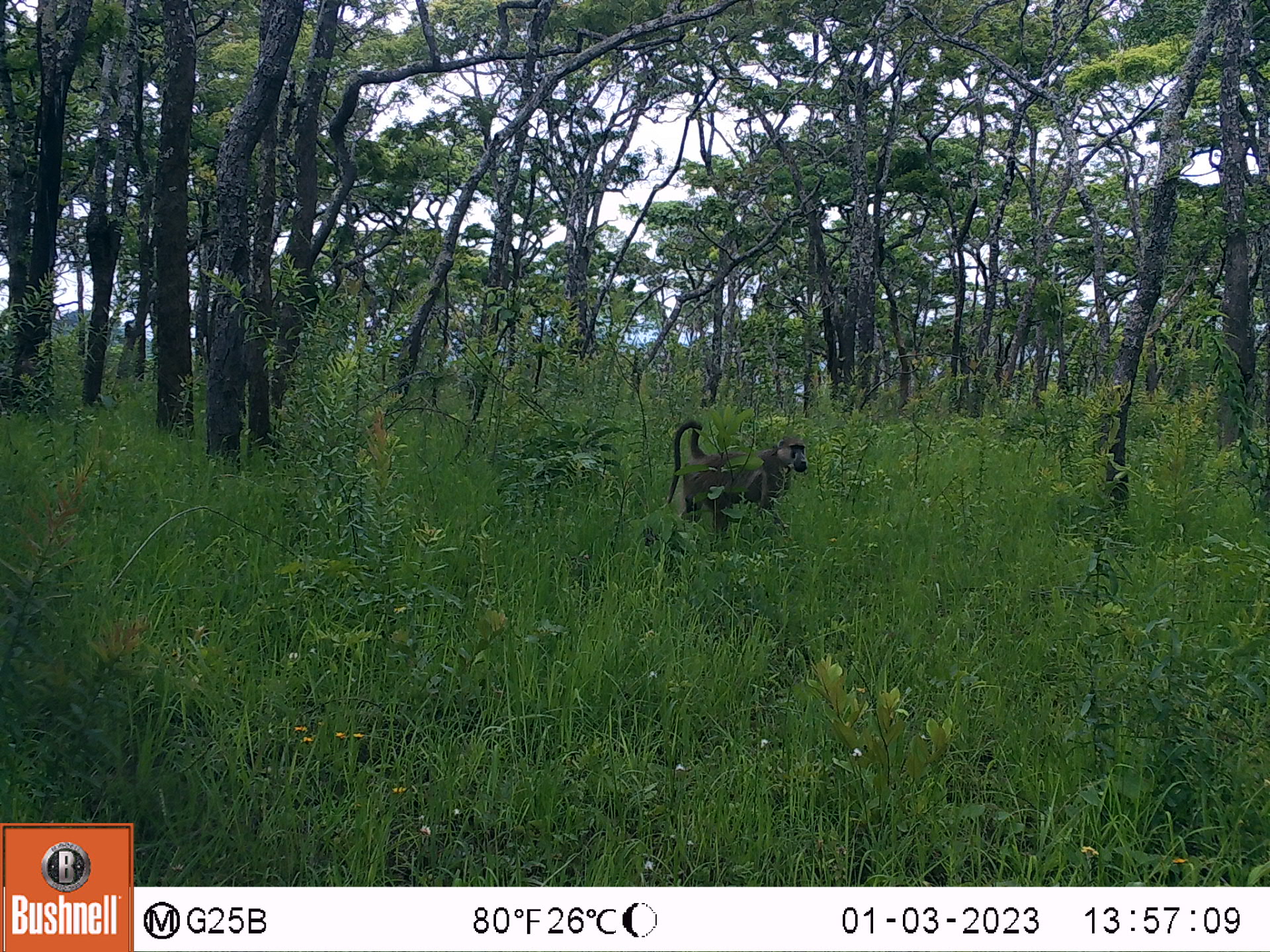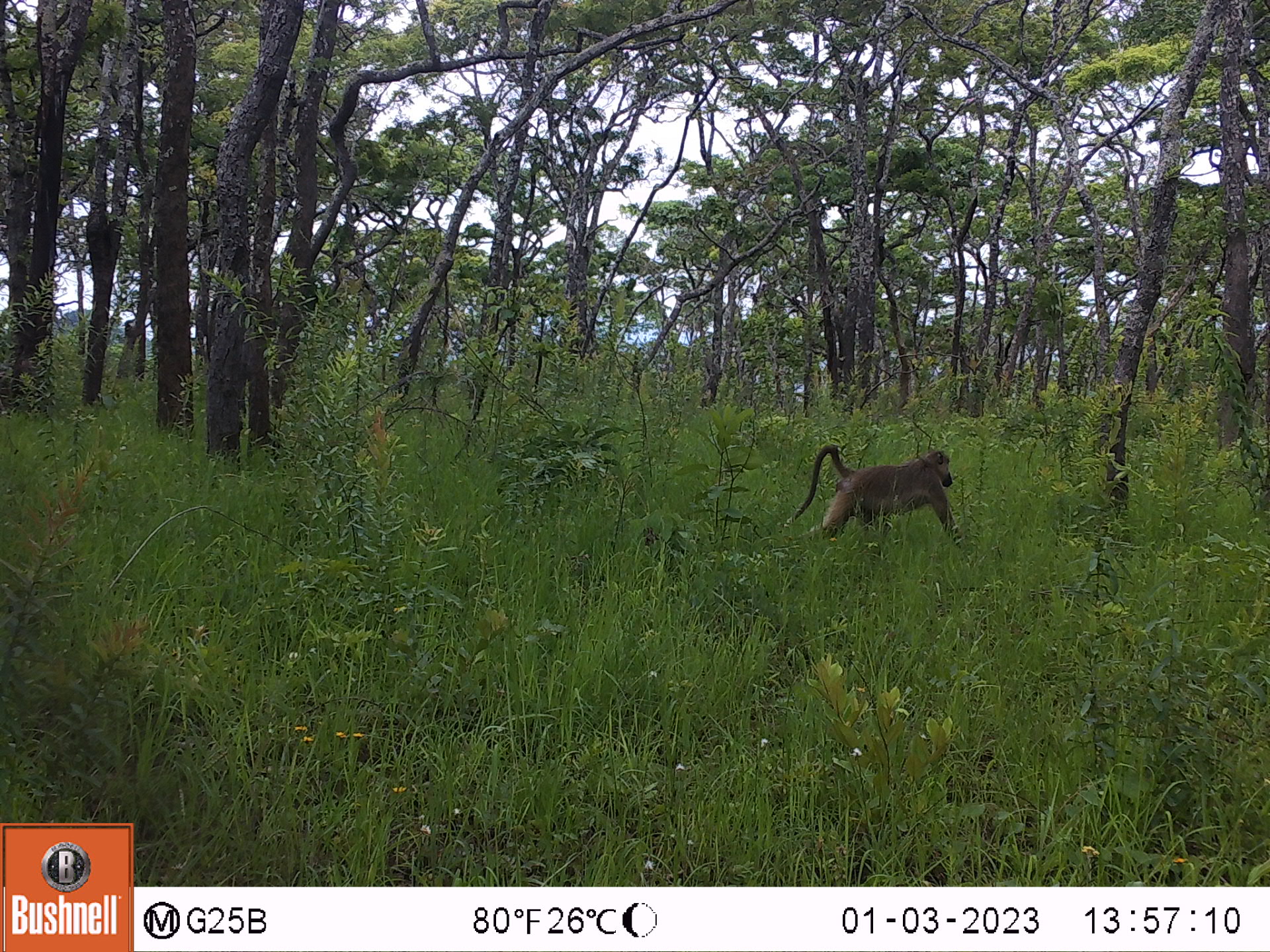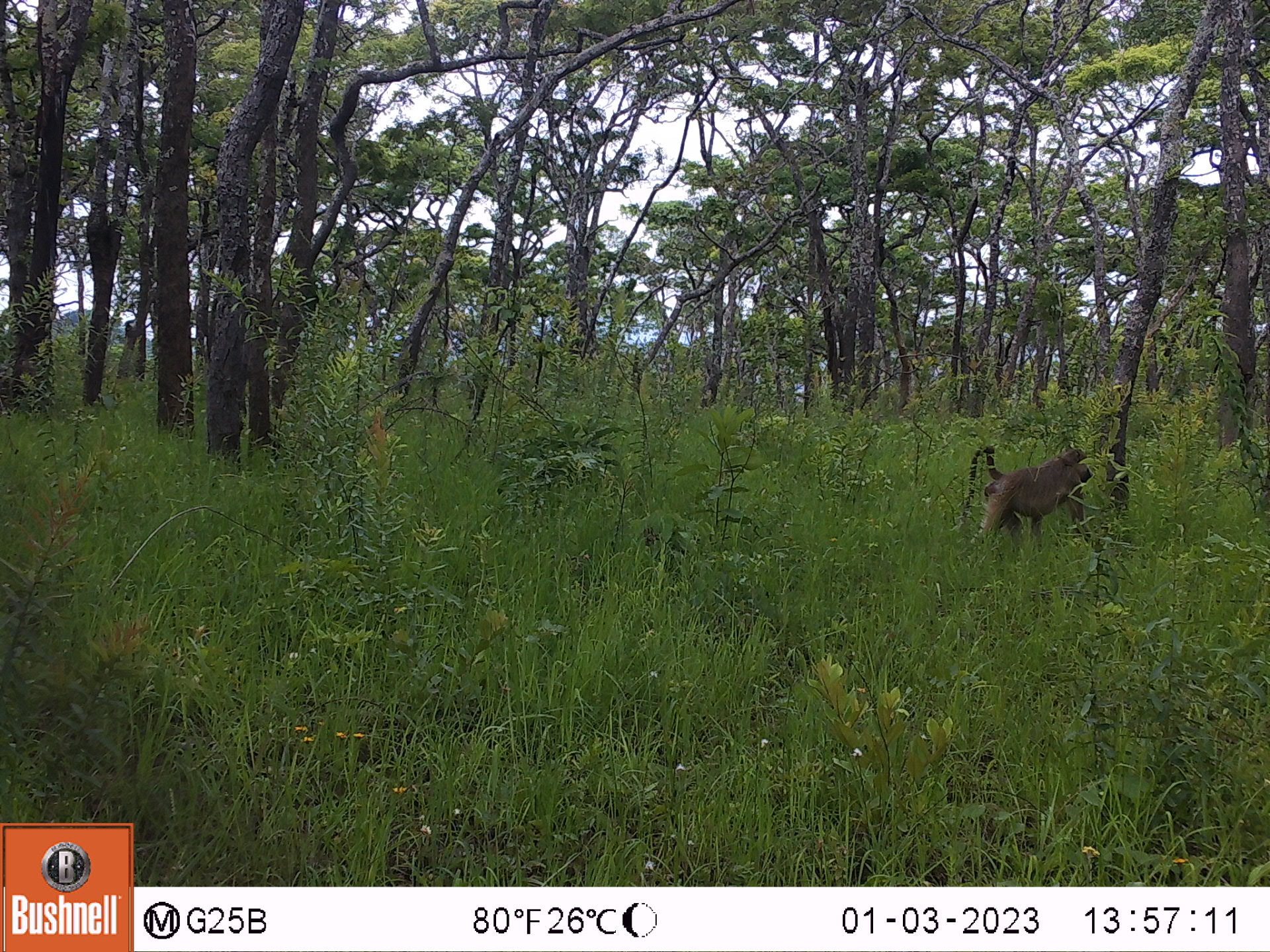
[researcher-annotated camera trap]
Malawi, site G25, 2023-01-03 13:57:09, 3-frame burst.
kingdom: Animalia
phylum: Chordata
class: Mammalia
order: Primates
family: Cercopithecidae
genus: Papio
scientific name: Papio cynocephalus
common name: yellow baboon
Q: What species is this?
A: Yellow baboon (Papio cynocephalus).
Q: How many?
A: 1.